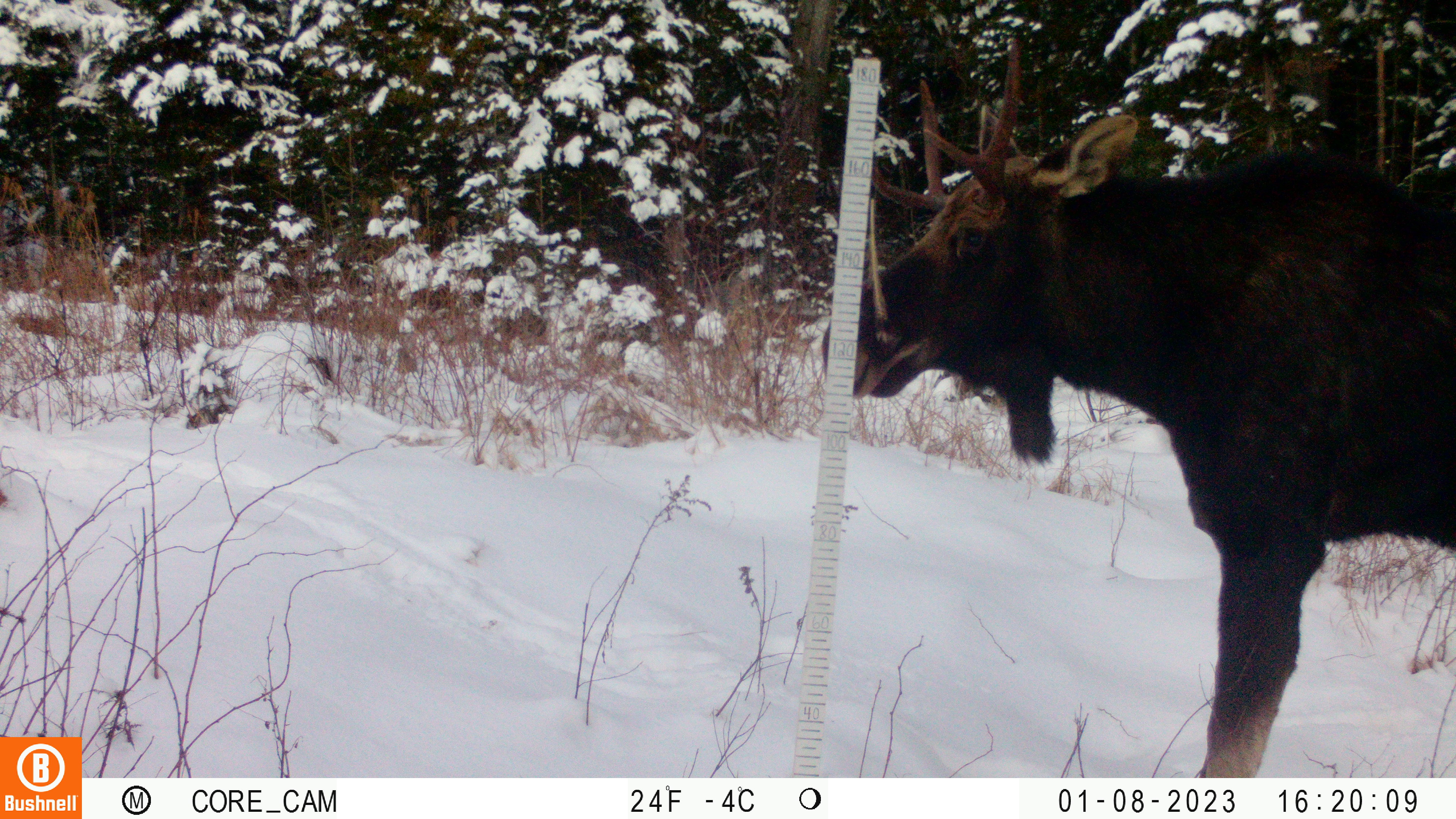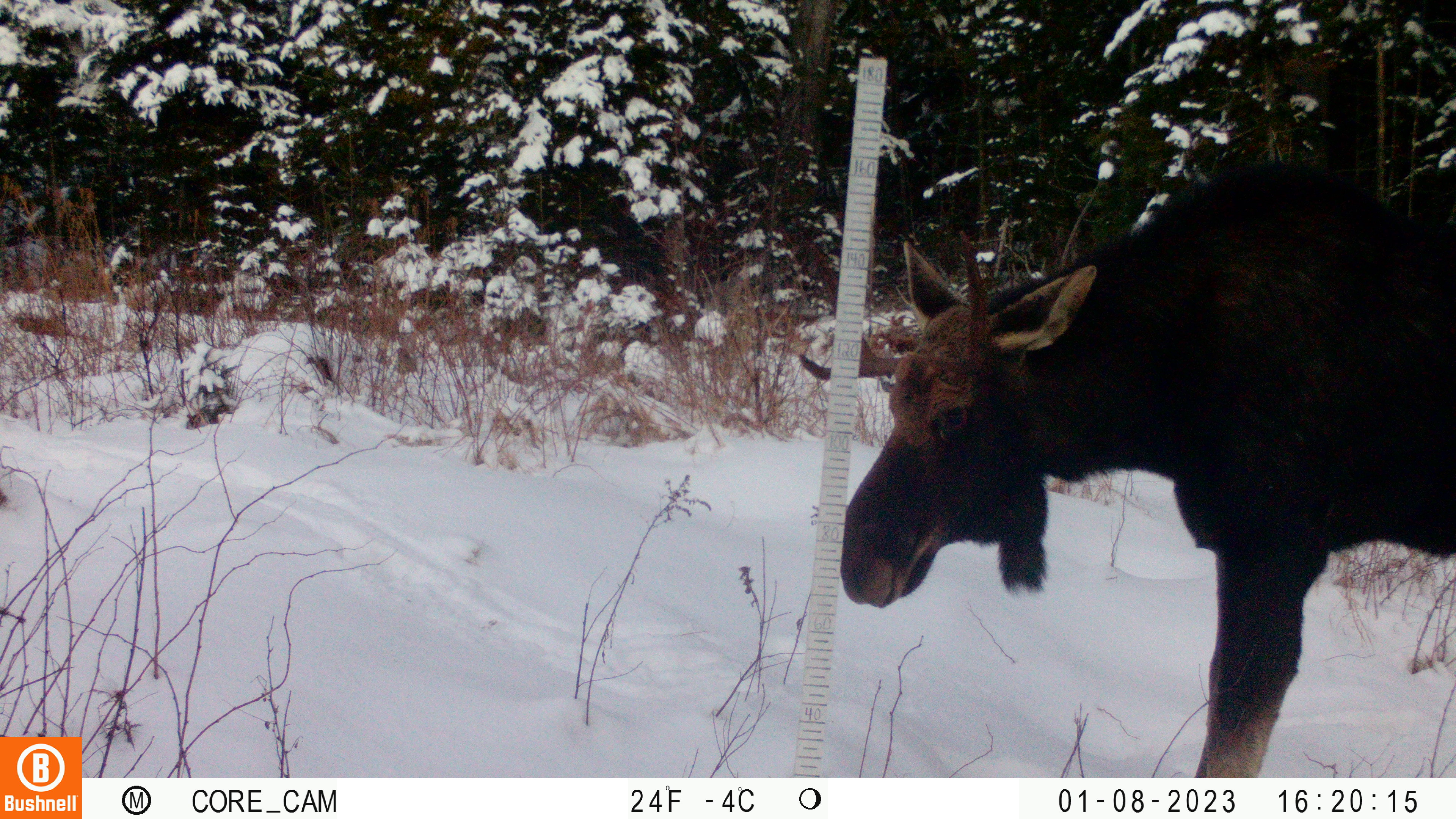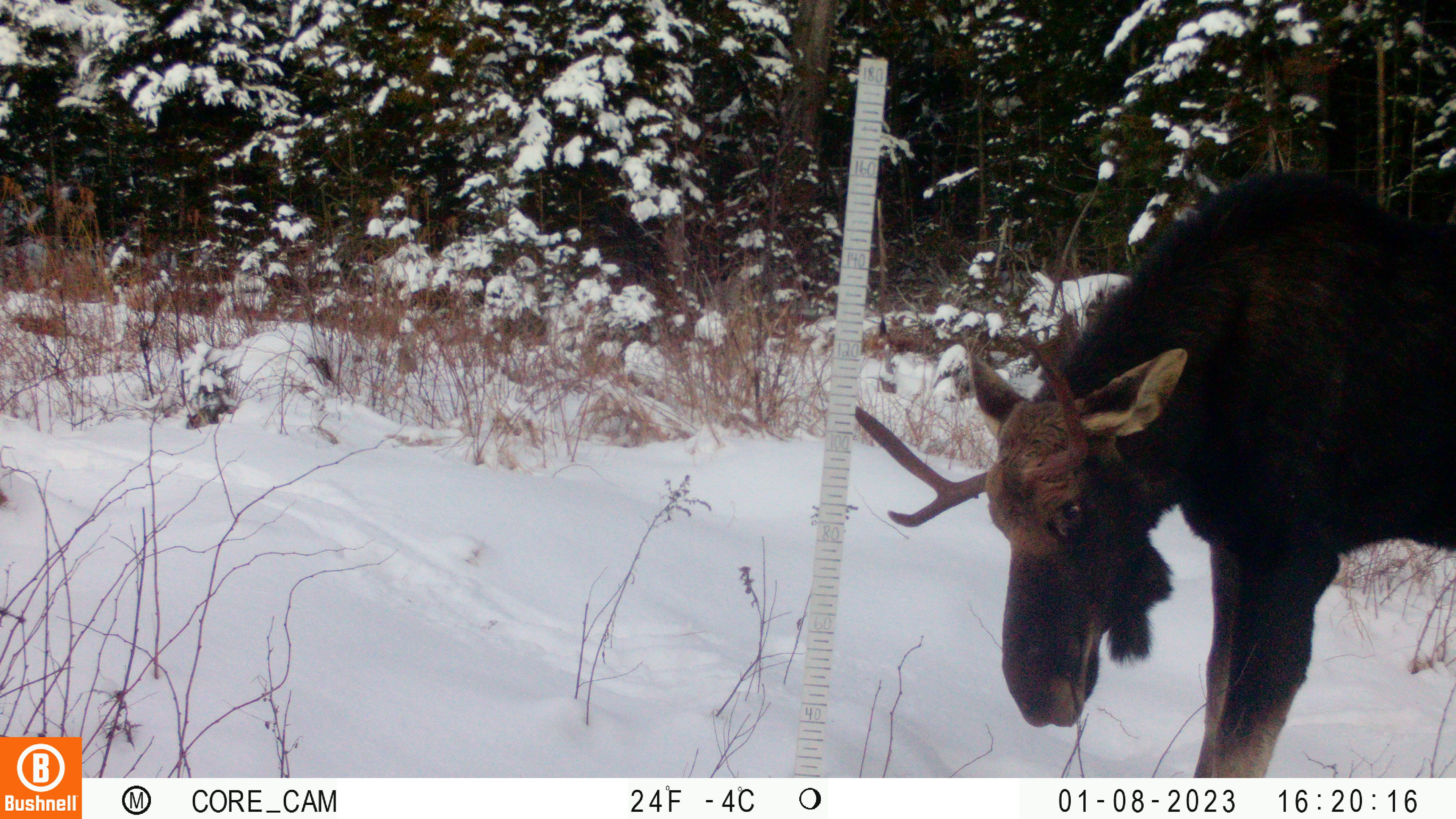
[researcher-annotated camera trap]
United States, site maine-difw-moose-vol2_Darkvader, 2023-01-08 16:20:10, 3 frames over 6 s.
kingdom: Animalia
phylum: Chordata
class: Mammalia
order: Artiodactyla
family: Cervidae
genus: Alces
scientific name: Alces alces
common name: moose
Moose (Alces alces).